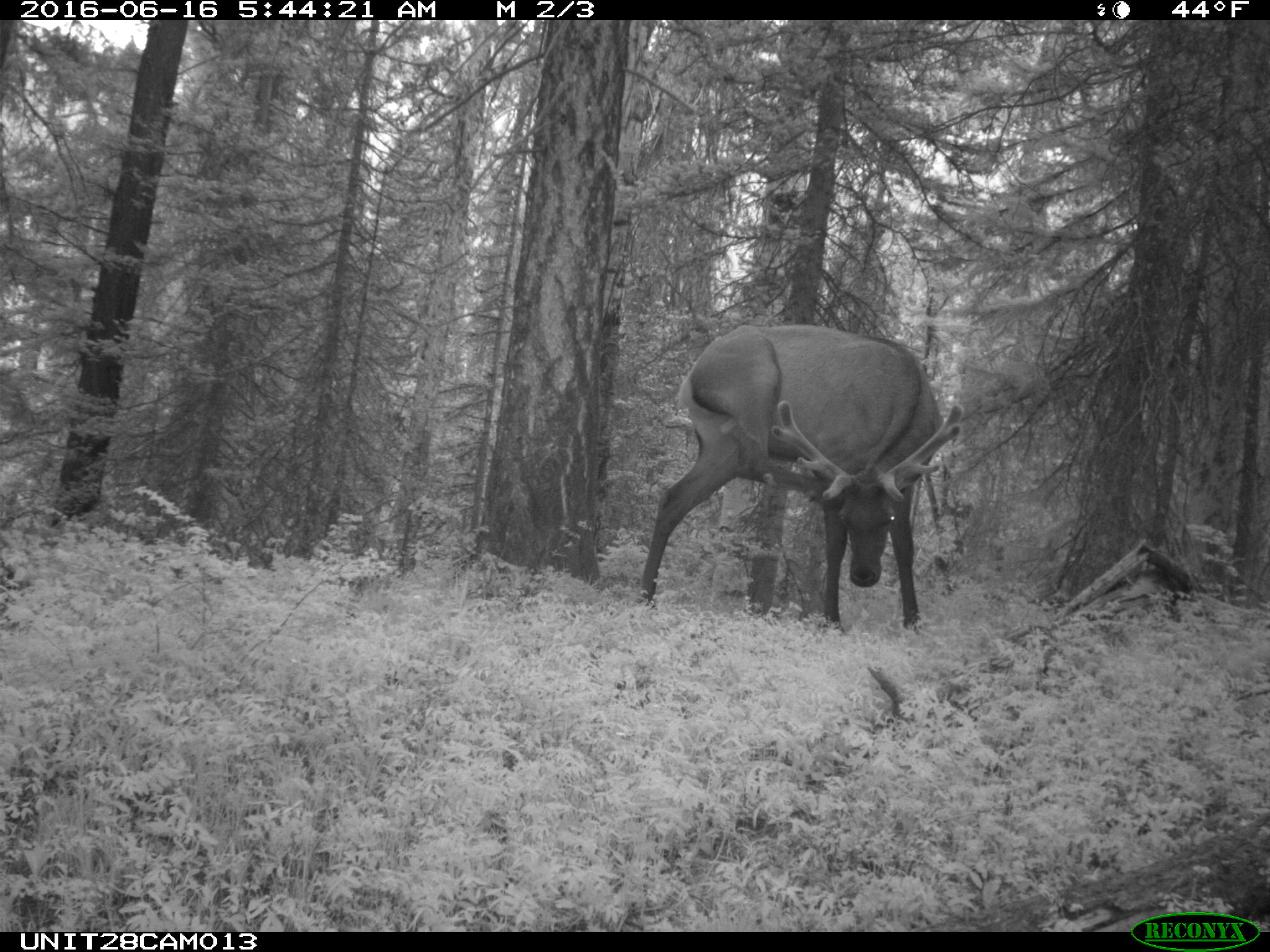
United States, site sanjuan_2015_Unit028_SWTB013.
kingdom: Animalia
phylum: Chordata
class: Mammalia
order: Artiodactyla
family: Cervidae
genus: Cervus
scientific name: Cervus elaphus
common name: red deer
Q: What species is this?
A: Cervus elaphus (red deer).